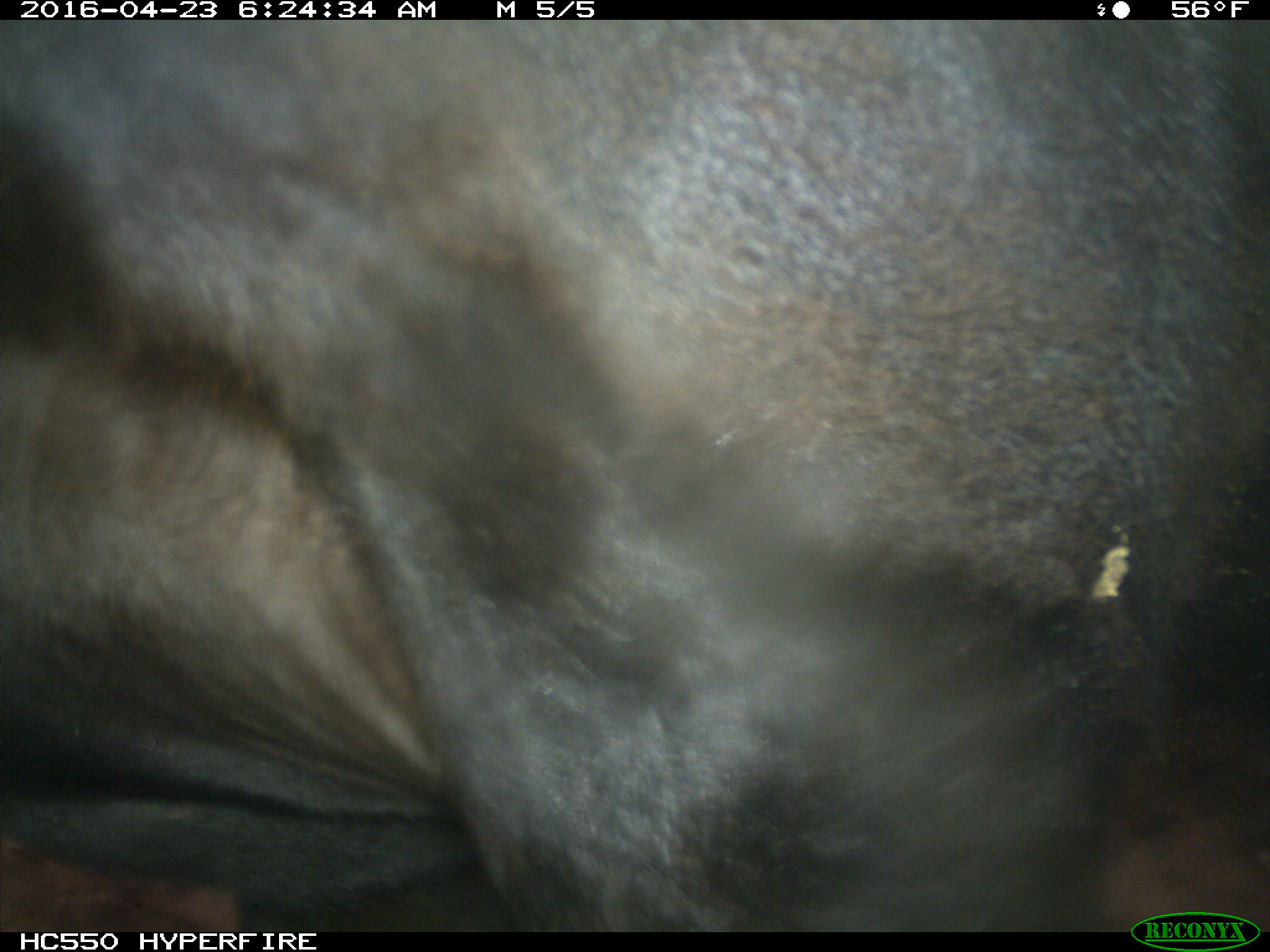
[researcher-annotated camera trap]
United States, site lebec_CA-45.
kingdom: Animalia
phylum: Chordata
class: Mammalia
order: Artiodactyla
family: Bovidae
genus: Bos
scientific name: Bos taurus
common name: domestic cow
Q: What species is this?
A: Bos taurus (domestic cow).